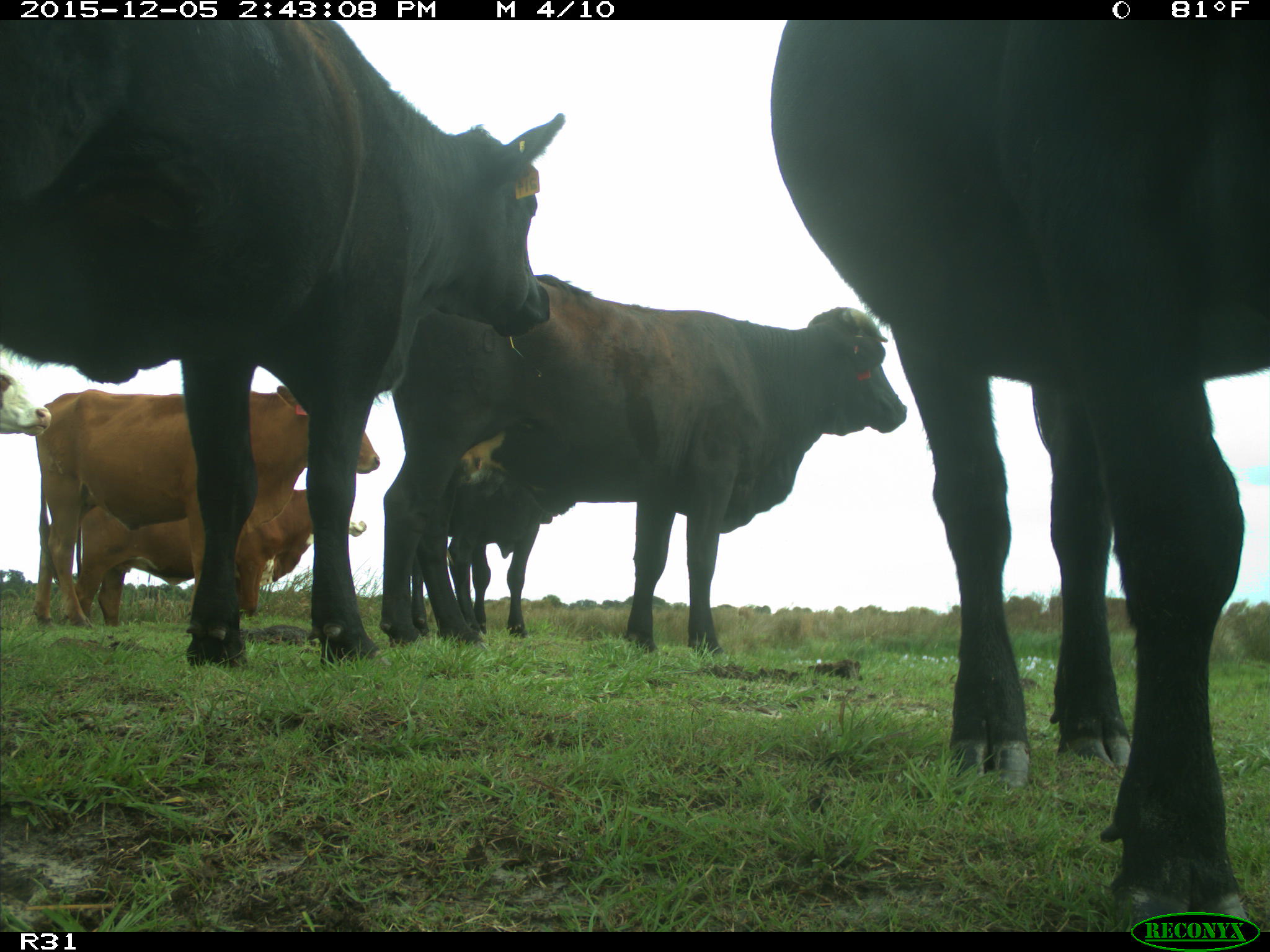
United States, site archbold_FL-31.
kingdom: Animalia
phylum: Chordata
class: Mammalia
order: Artiodactyla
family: Bovidae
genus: Bos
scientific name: Bos taurus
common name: domestic cow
Bos taurus (domestic cow).